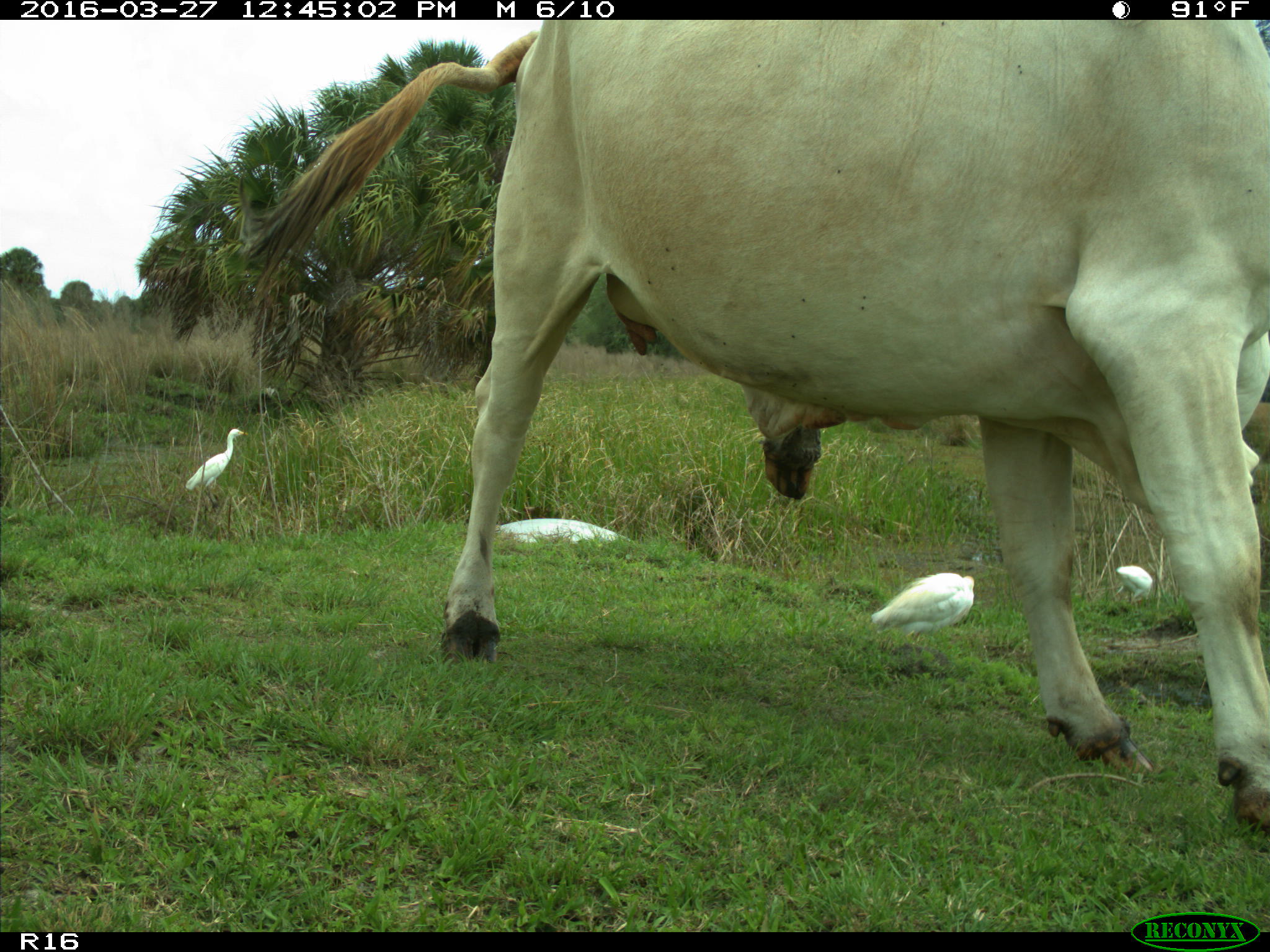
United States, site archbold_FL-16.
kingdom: Animalia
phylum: Chordata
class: Mammalia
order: Artiodactyla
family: Bovidae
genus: Bos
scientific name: Bos taurus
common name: domestic cow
Bos taurus (domestic cow).